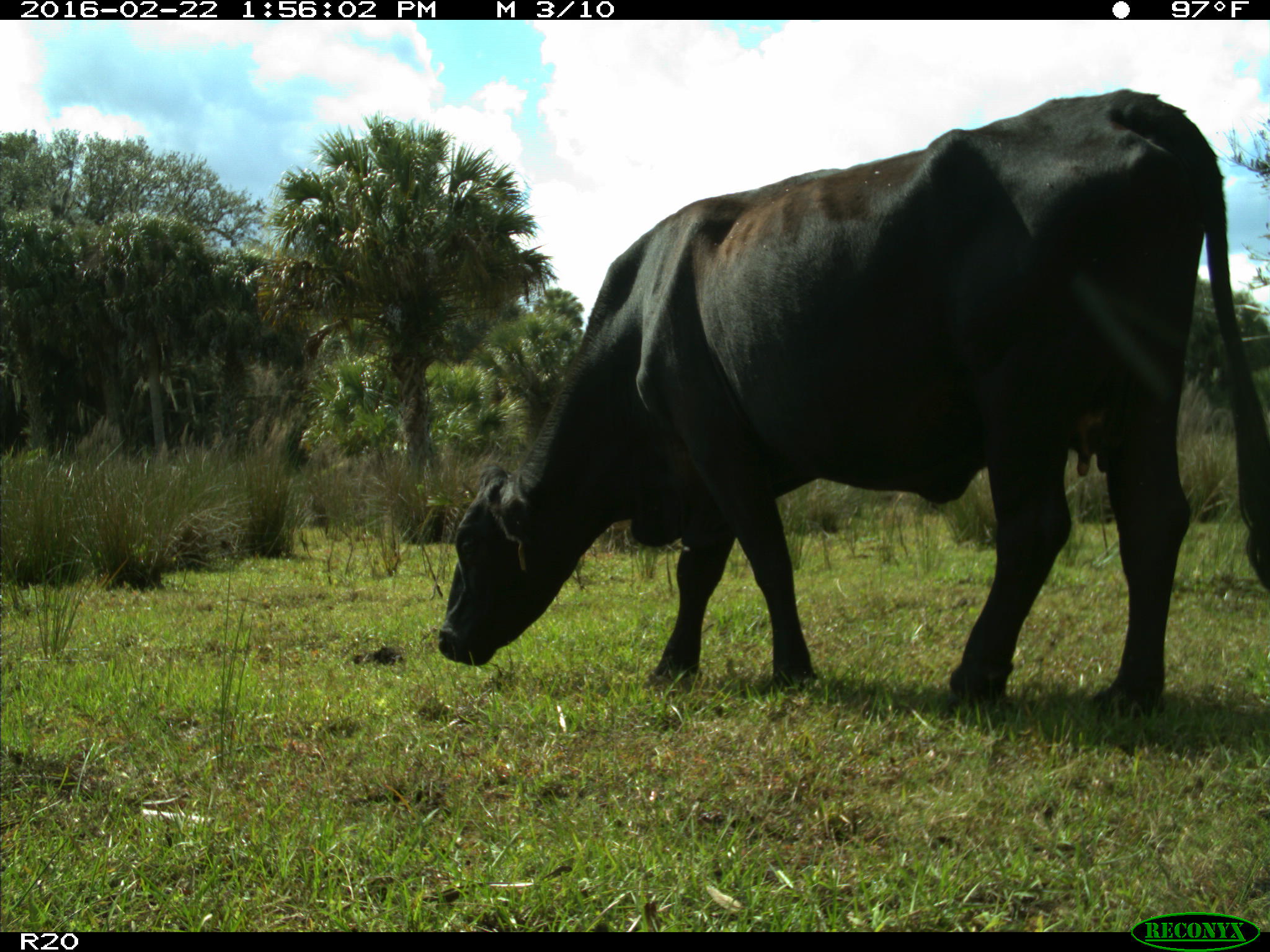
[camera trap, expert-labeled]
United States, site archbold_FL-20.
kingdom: Animalia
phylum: Chordata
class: Mammalia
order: Artiodactyla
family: Bovidae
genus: Bos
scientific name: Bos taurus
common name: domestic cow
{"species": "Bos taurus (domestic cow)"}